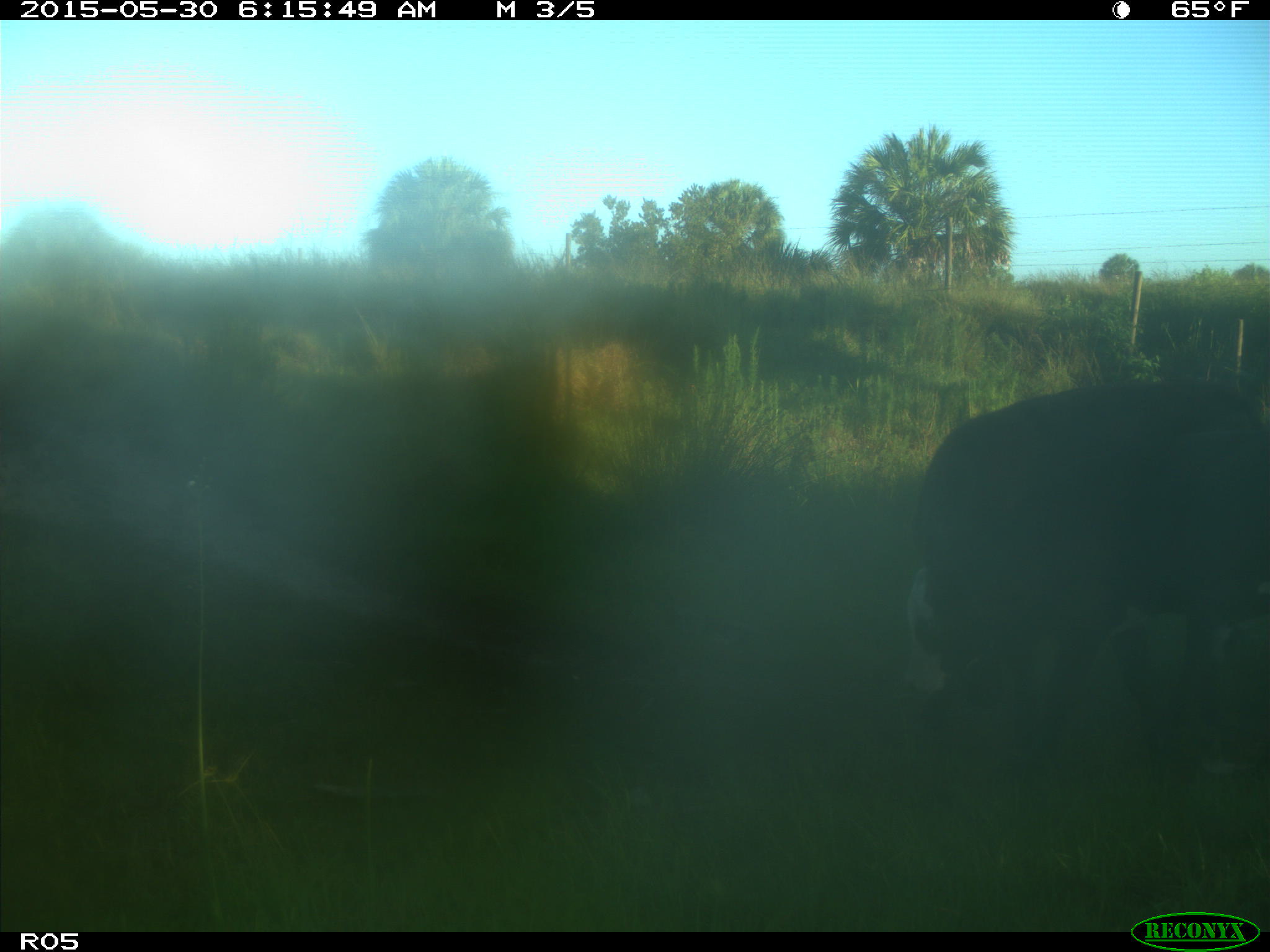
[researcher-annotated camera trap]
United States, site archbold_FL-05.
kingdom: Animalia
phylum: Chordata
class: Mammalia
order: Artiodactyla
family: Bovidae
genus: Bos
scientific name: Bos taurus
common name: domestic cow